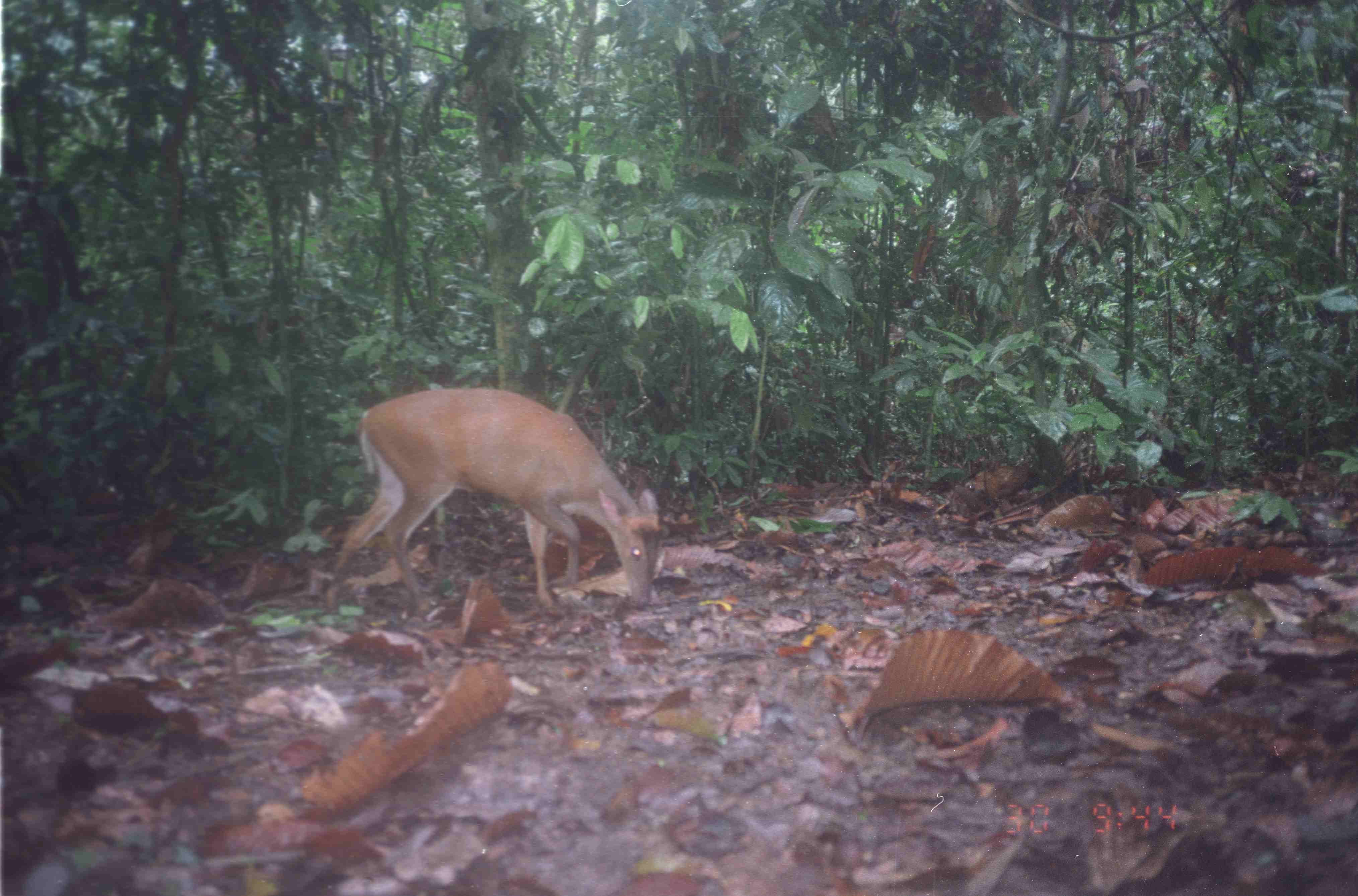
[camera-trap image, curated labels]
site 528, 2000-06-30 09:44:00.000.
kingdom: Animalia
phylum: Chordata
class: Mammalia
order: Artiodactyla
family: Cervidae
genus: Muntiacus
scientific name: Muntiacus muntjak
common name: southern red muntjac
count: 1